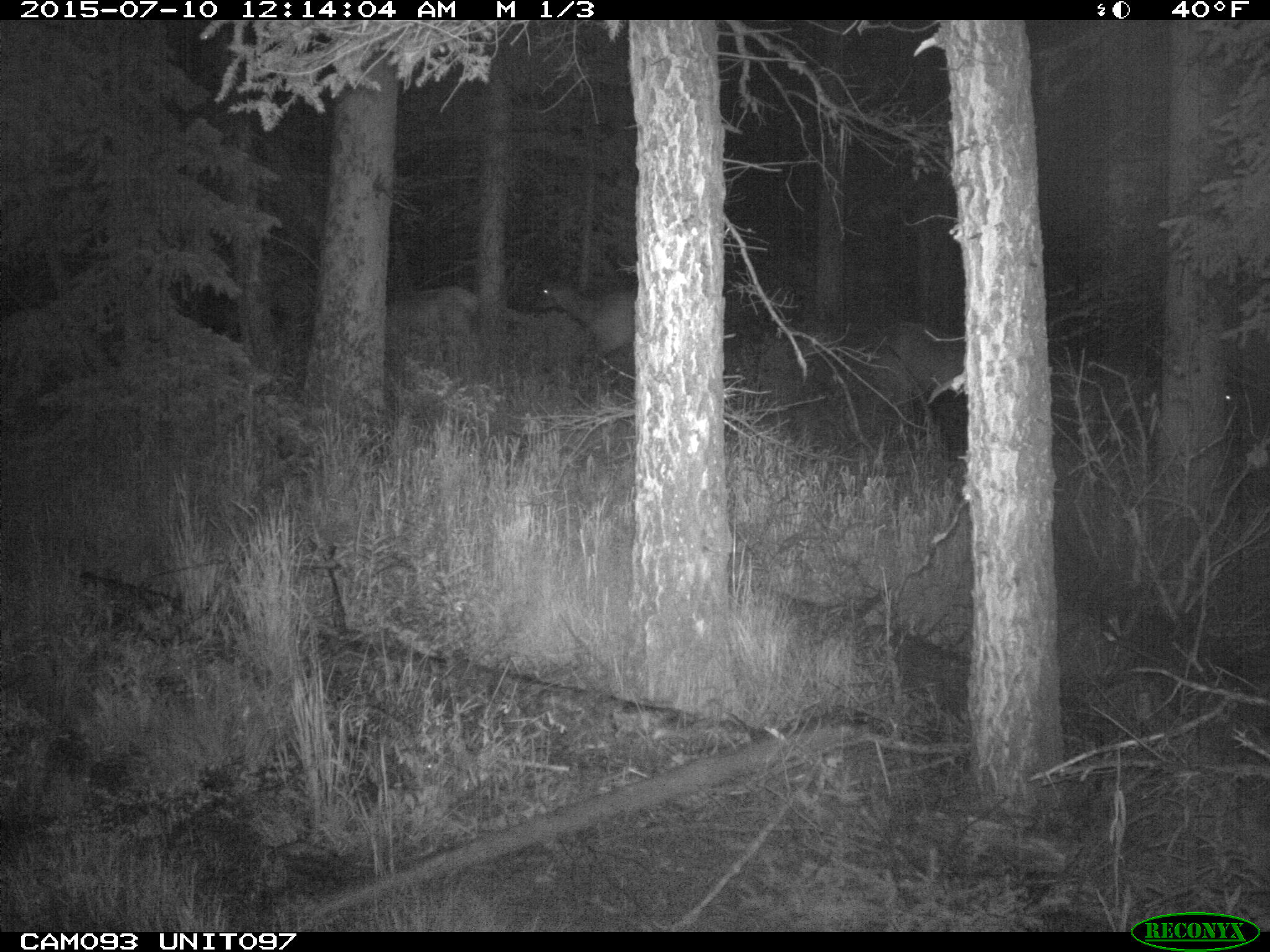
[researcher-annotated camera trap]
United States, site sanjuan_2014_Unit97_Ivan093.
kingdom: Animalia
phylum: Chordata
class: Mammalia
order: Artiodactyla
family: Cervidae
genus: Cervus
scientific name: Cervus elaphus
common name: red deer